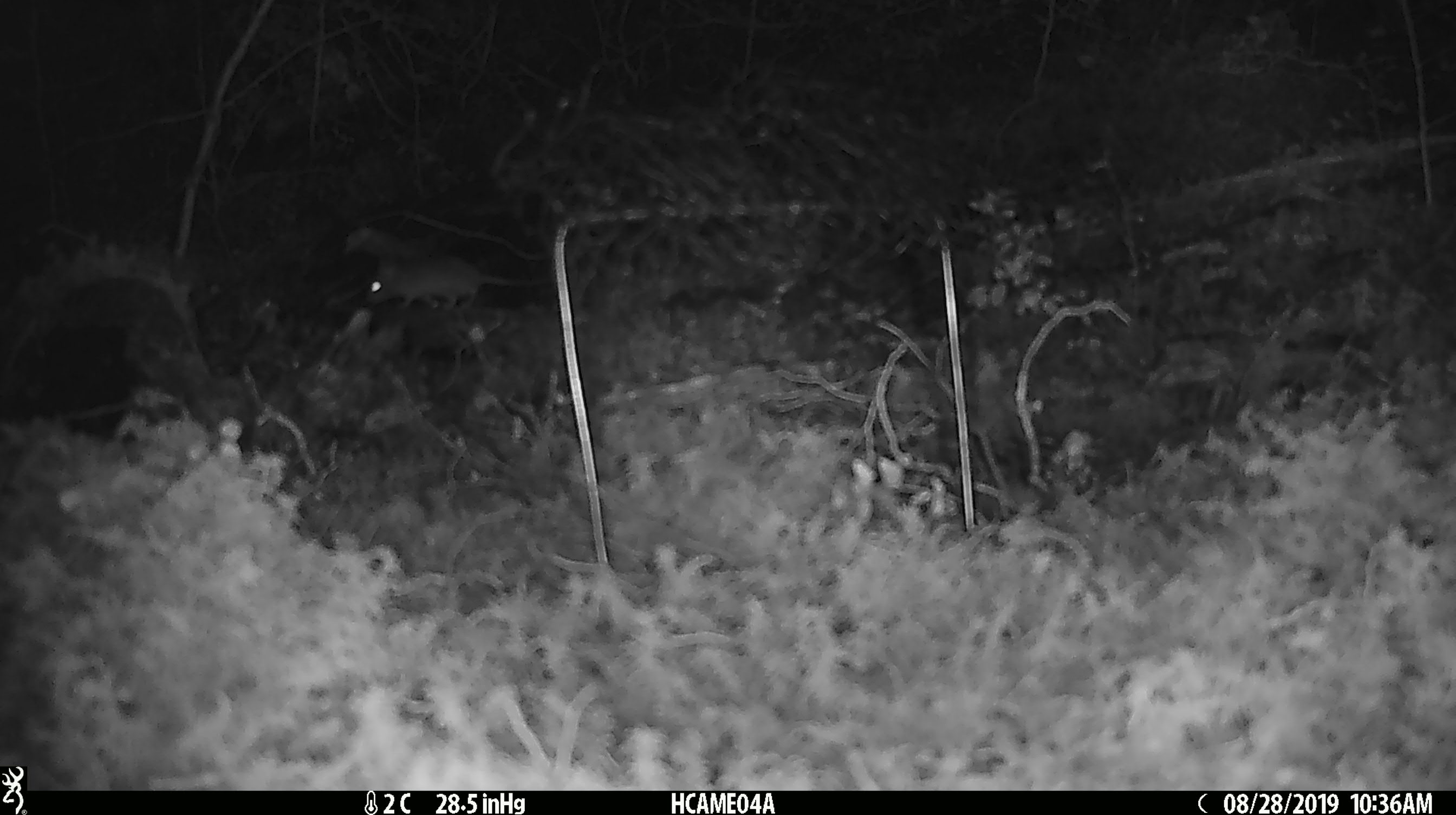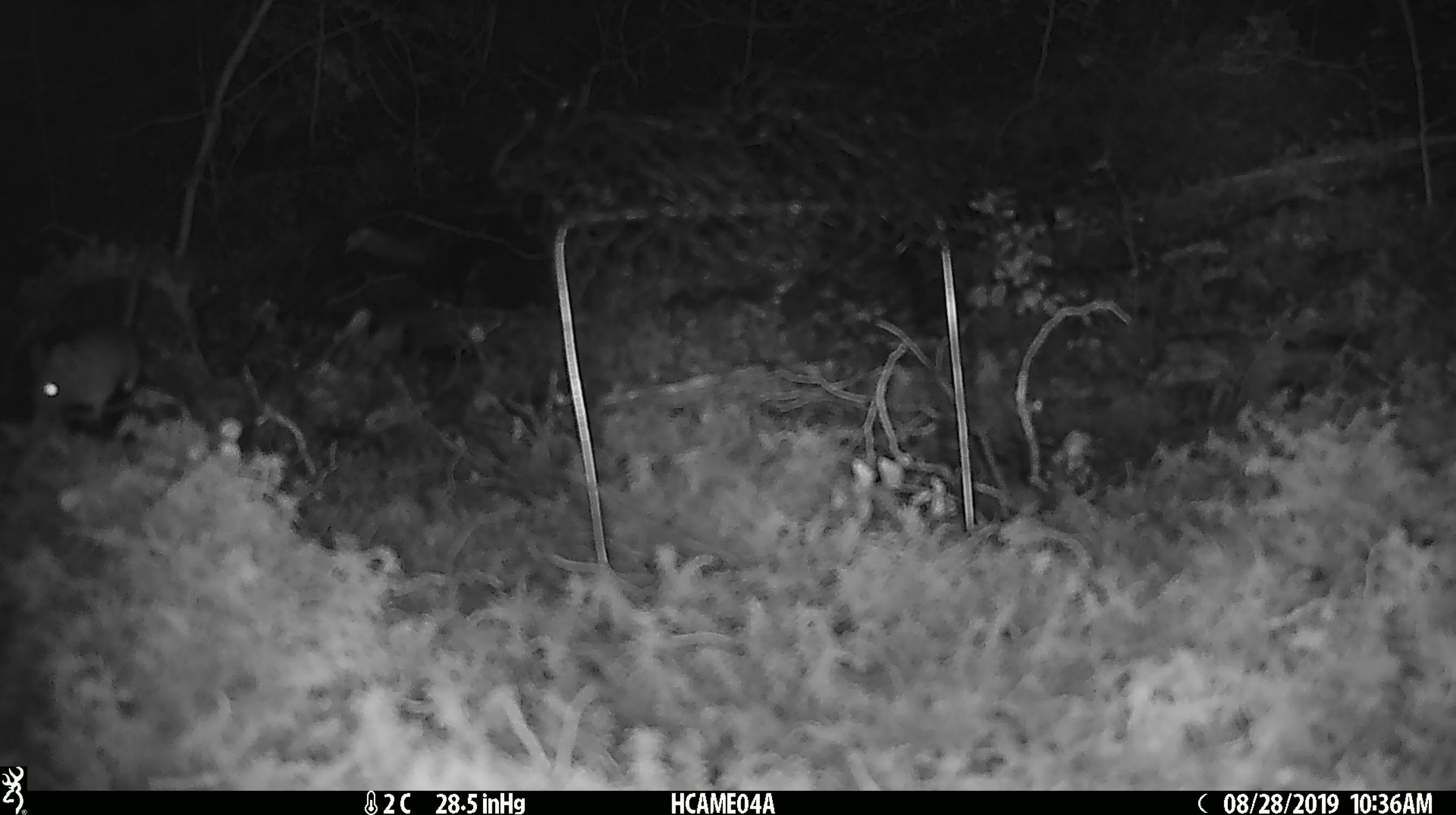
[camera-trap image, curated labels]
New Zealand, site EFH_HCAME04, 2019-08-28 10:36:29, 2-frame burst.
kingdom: Animalia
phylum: Chordata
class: Mammalia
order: Rodentia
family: Muridae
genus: Mus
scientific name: Mus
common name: mouse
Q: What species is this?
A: Mouse (Mus).